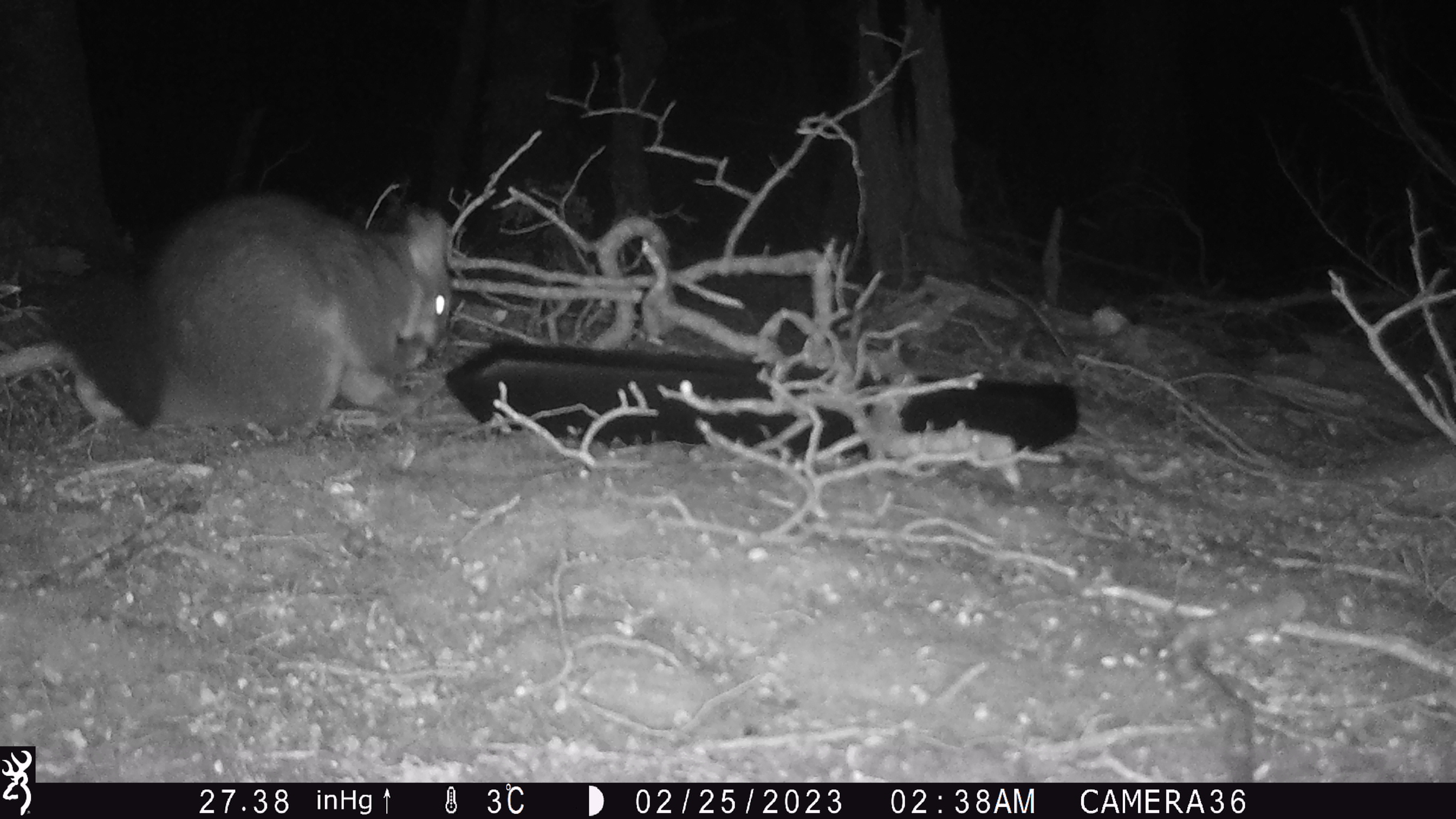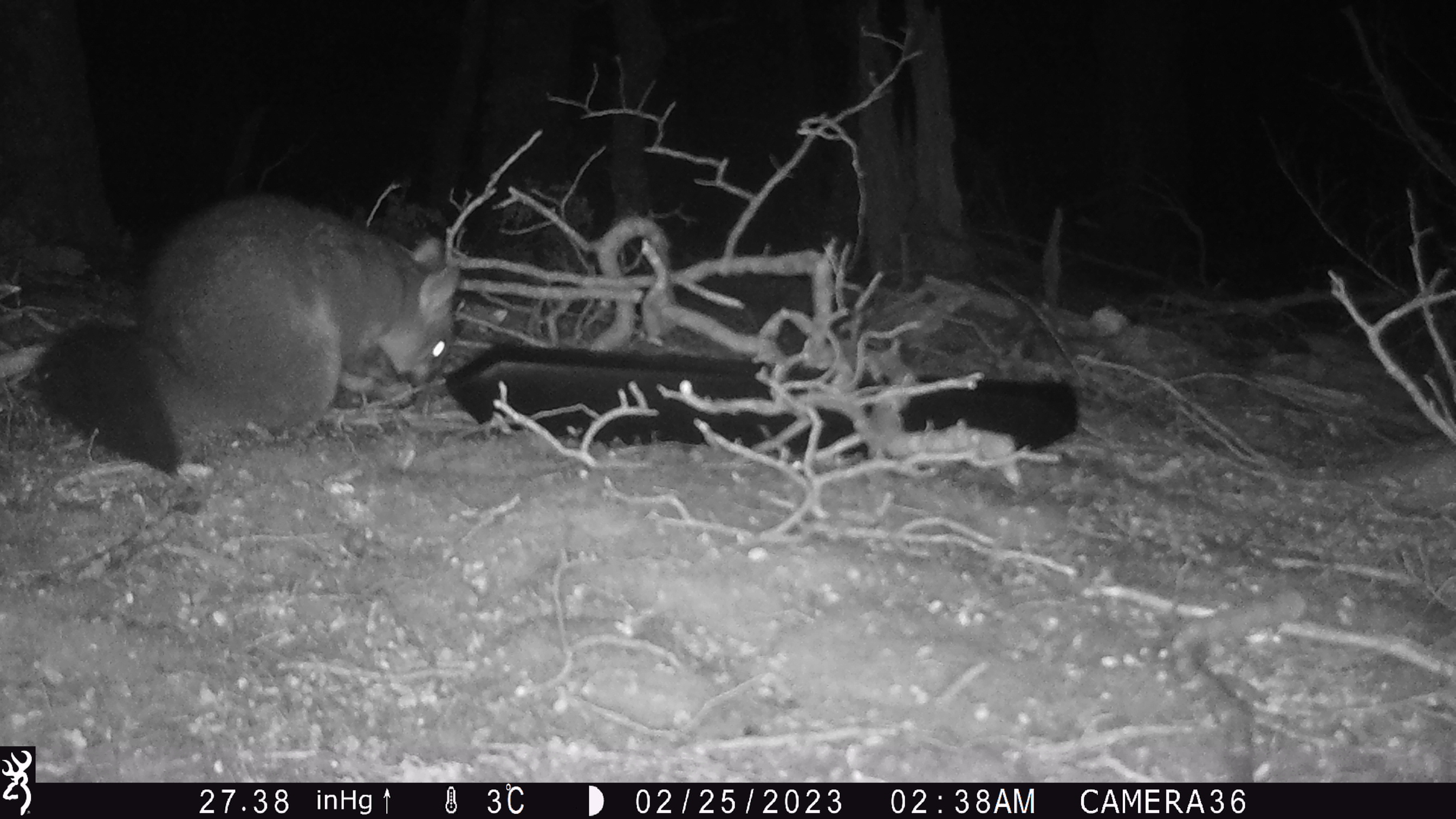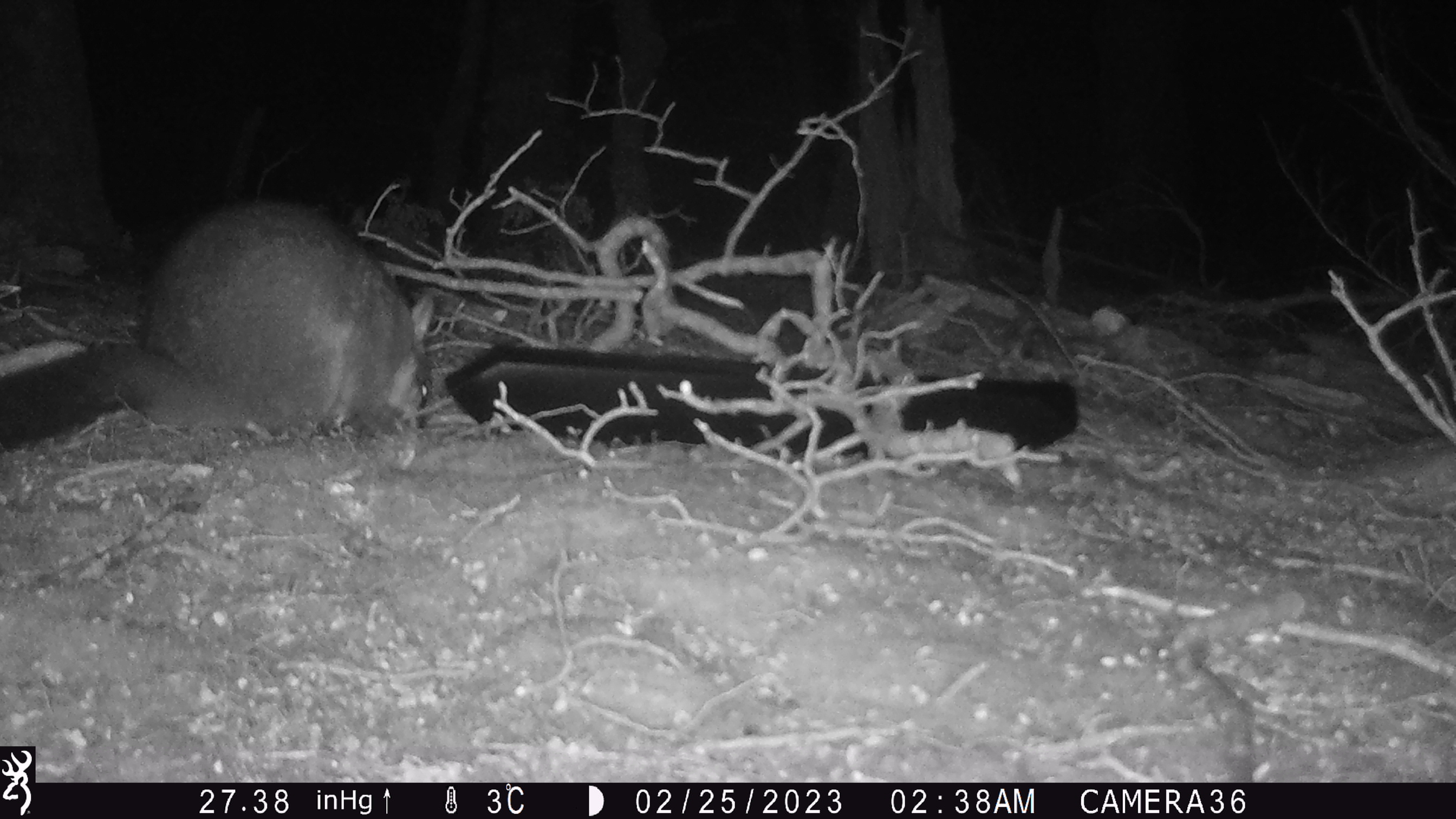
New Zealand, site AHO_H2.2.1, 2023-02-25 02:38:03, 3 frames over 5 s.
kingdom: Animalia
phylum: Chordata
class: Mammalia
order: Carnivora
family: Mustelidae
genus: Mustela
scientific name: Mustela erminea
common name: stoat